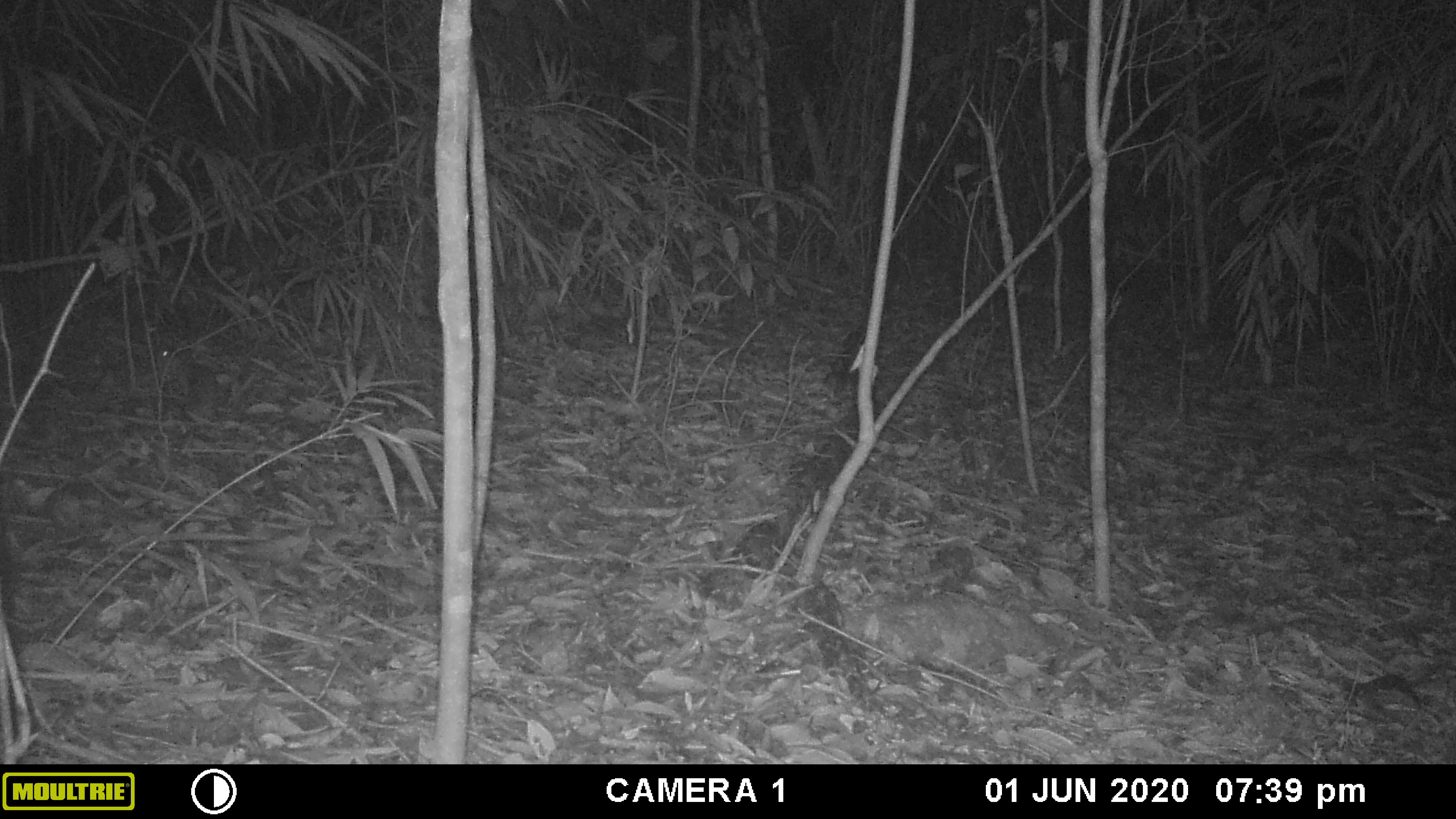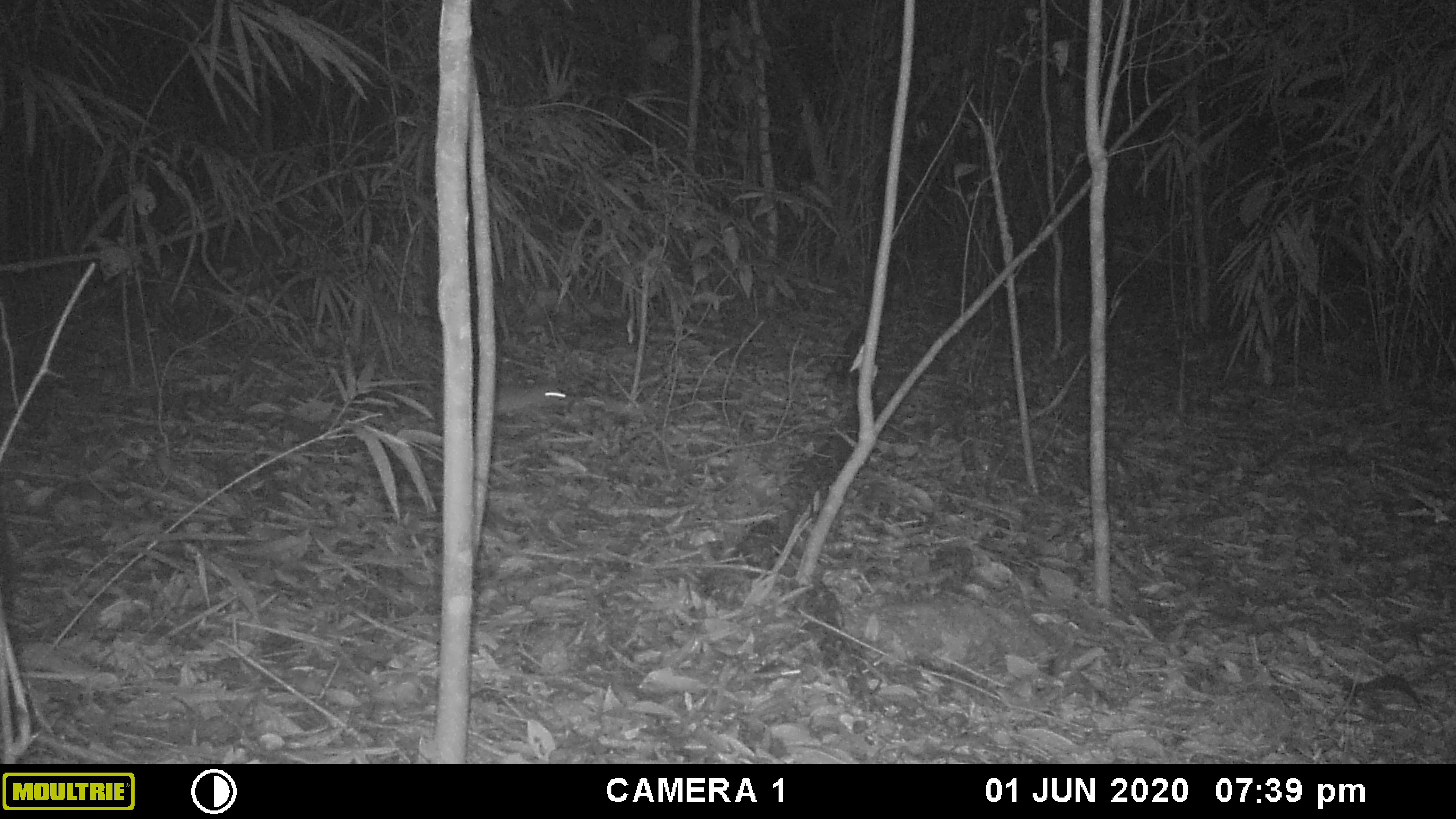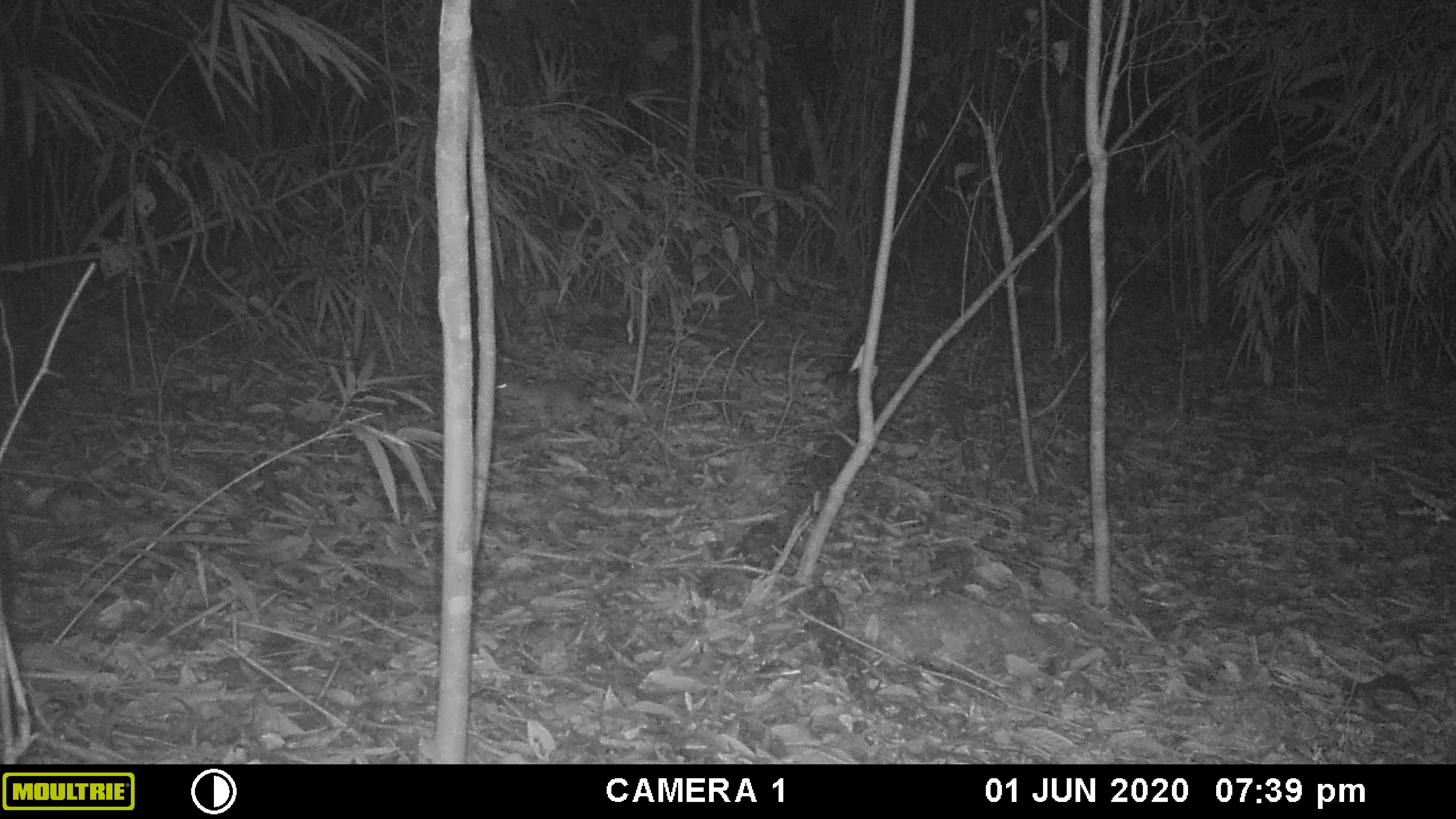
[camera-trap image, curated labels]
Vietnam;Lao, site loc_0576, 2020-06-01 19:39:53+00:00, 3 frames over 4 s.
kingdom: Animalia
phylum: Chordata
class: Mammalia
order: Rodentia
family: Muridae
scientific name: Muridae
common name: old-world mice and rats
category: unidentified murid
Unidentified murid (old-world mice and rats) (Muridae). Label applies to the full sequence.